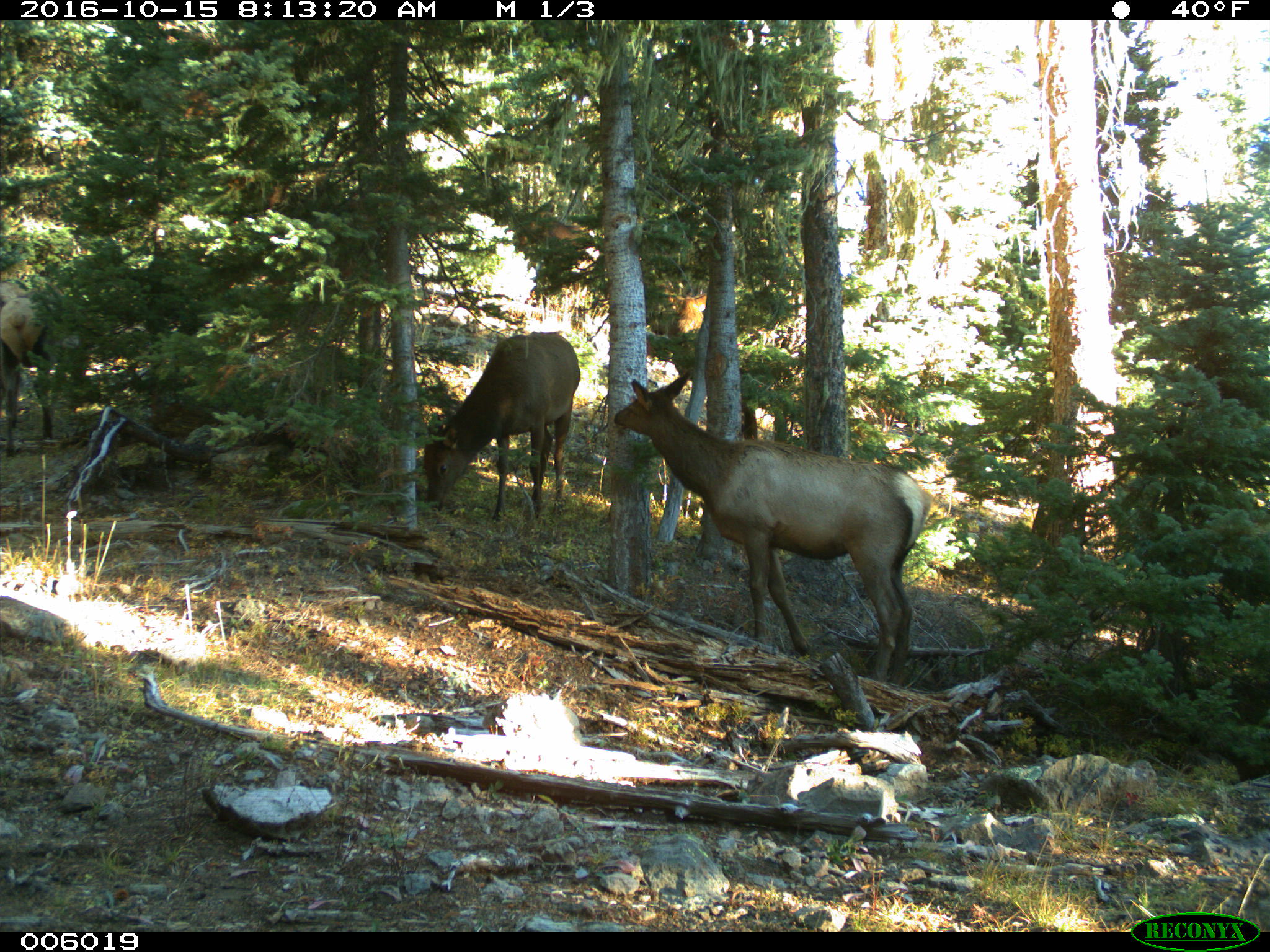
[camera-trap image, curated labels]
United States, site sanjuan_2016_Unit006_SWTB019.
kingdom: Animalia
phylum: Chordata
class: Mammalia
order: Artiodactyla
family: Cervidae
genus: Cervus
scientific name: Cervus elaphus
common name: red deer